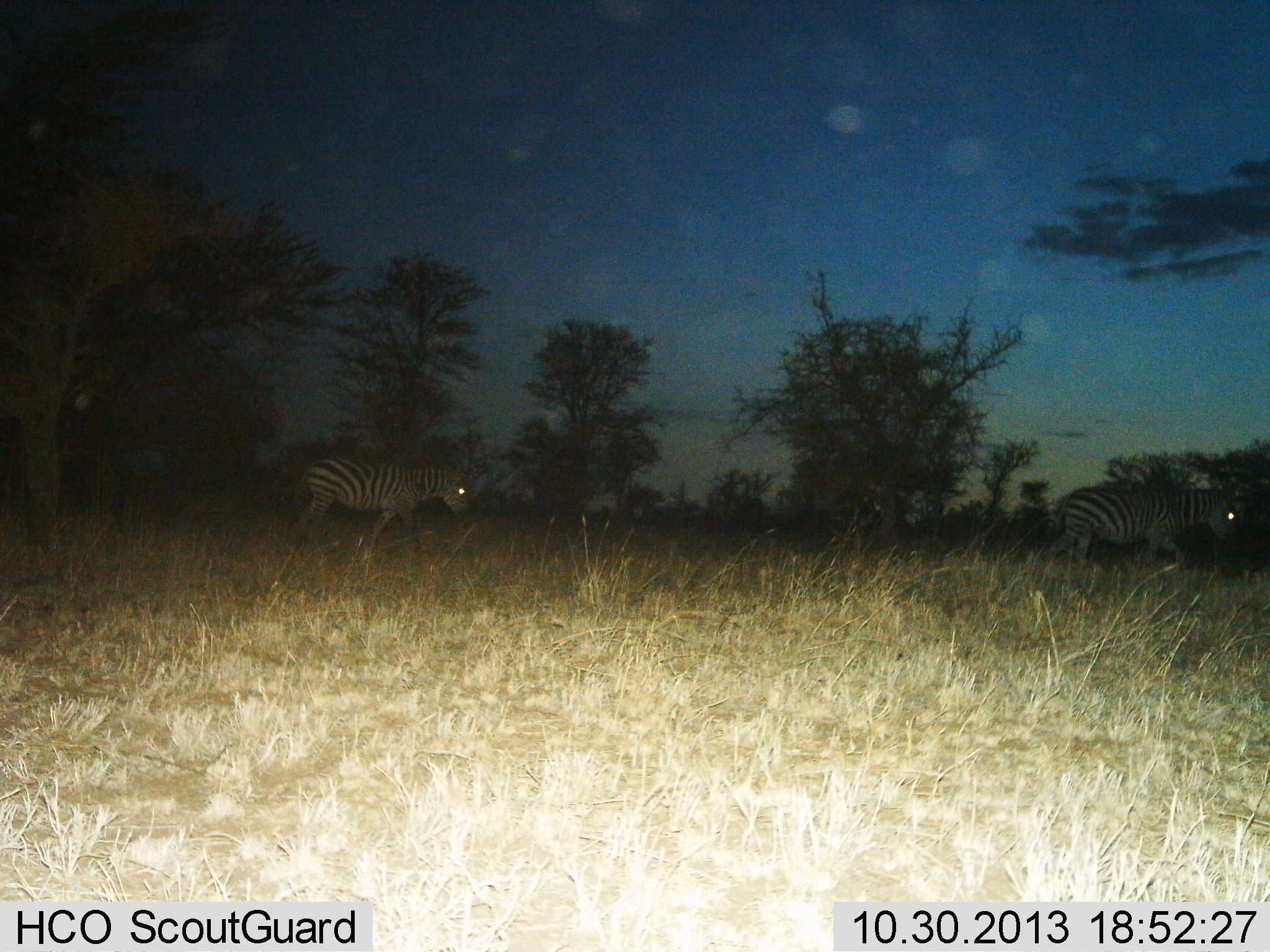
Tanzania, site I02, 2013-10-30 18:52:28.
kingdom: Animalia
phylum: Chordata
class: Mammalia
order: Perissodactyla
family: Equidae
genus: Equus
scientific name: Equus quagga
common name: plains zebra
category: zebra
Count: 2.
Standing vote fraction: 9%.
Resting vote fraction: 0%.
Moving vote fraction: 91%.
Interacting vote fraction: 0%.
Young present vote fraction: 0%.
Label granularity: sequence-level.